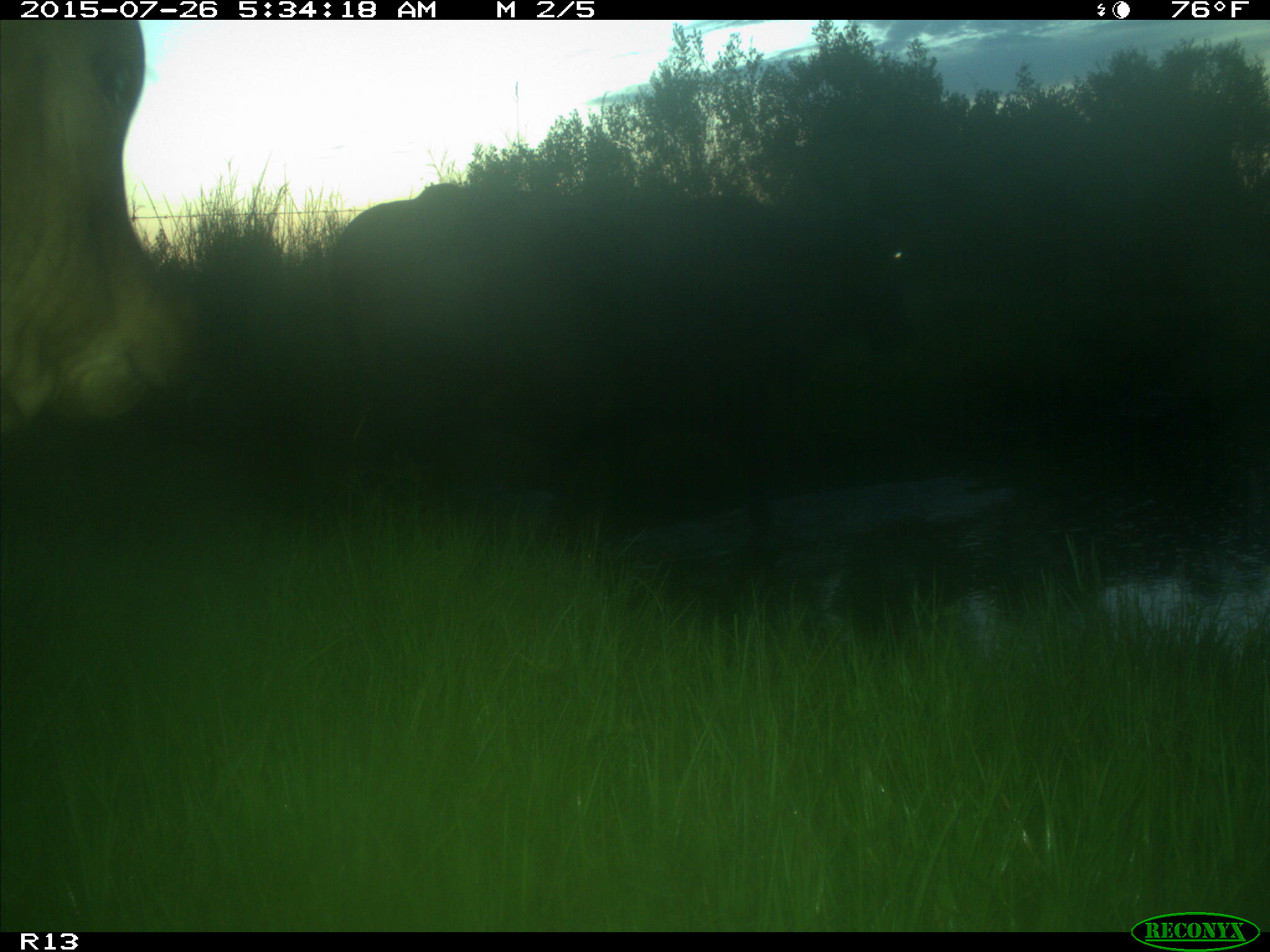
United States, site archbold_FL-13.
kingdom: Animalia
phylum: Chordata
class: Mammalia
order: Artiodactyla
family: Bovidae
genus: Bos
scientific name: Bos taurus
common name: domestic cow